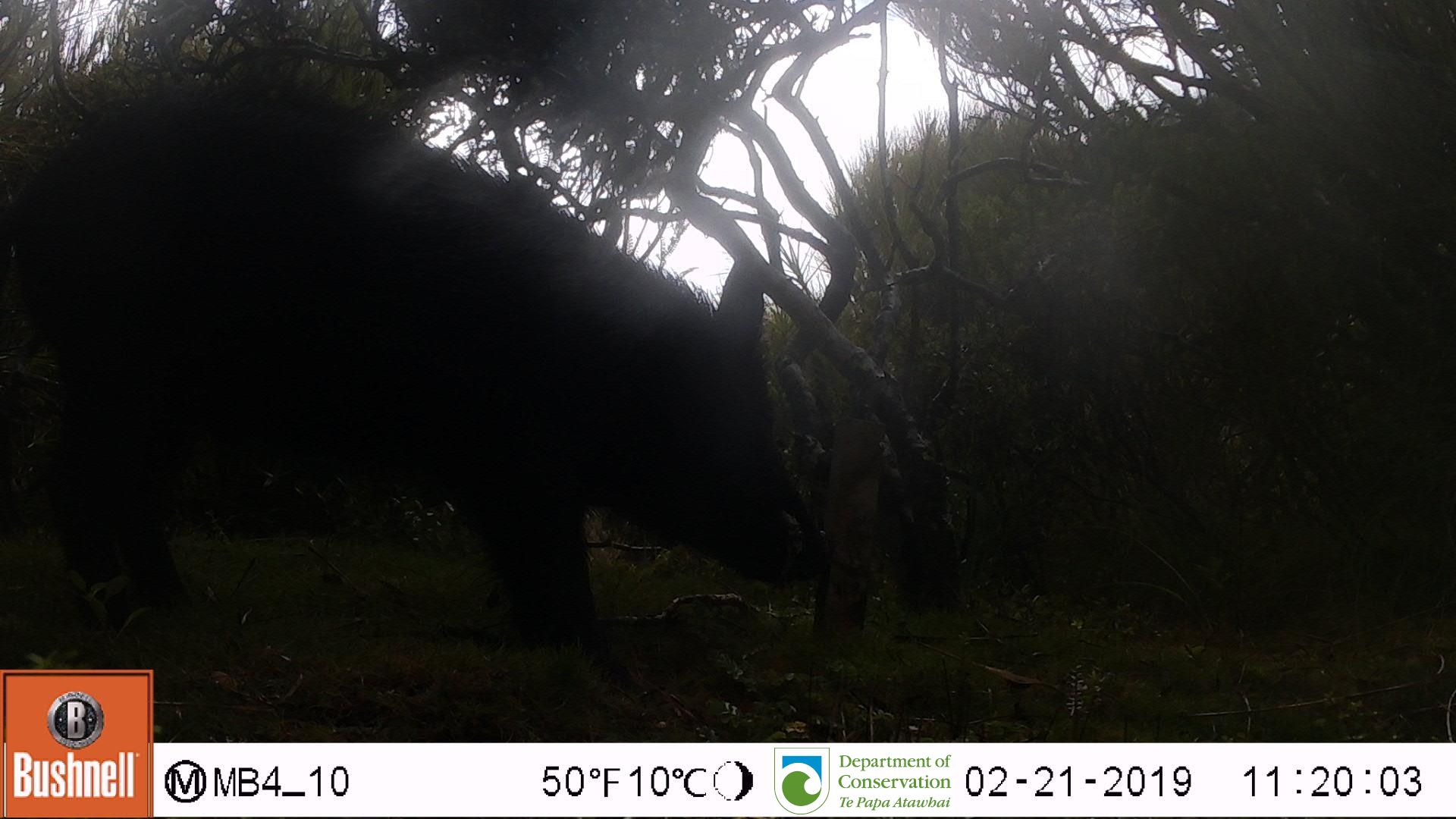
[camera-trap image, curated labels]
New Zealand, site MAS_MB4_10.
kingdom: Animalia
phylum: Chordata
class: Mammalia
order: Artiodactyla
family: Suidae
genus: Sus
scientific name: Sus scrofa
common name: pig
Pig (Sus scrofa).